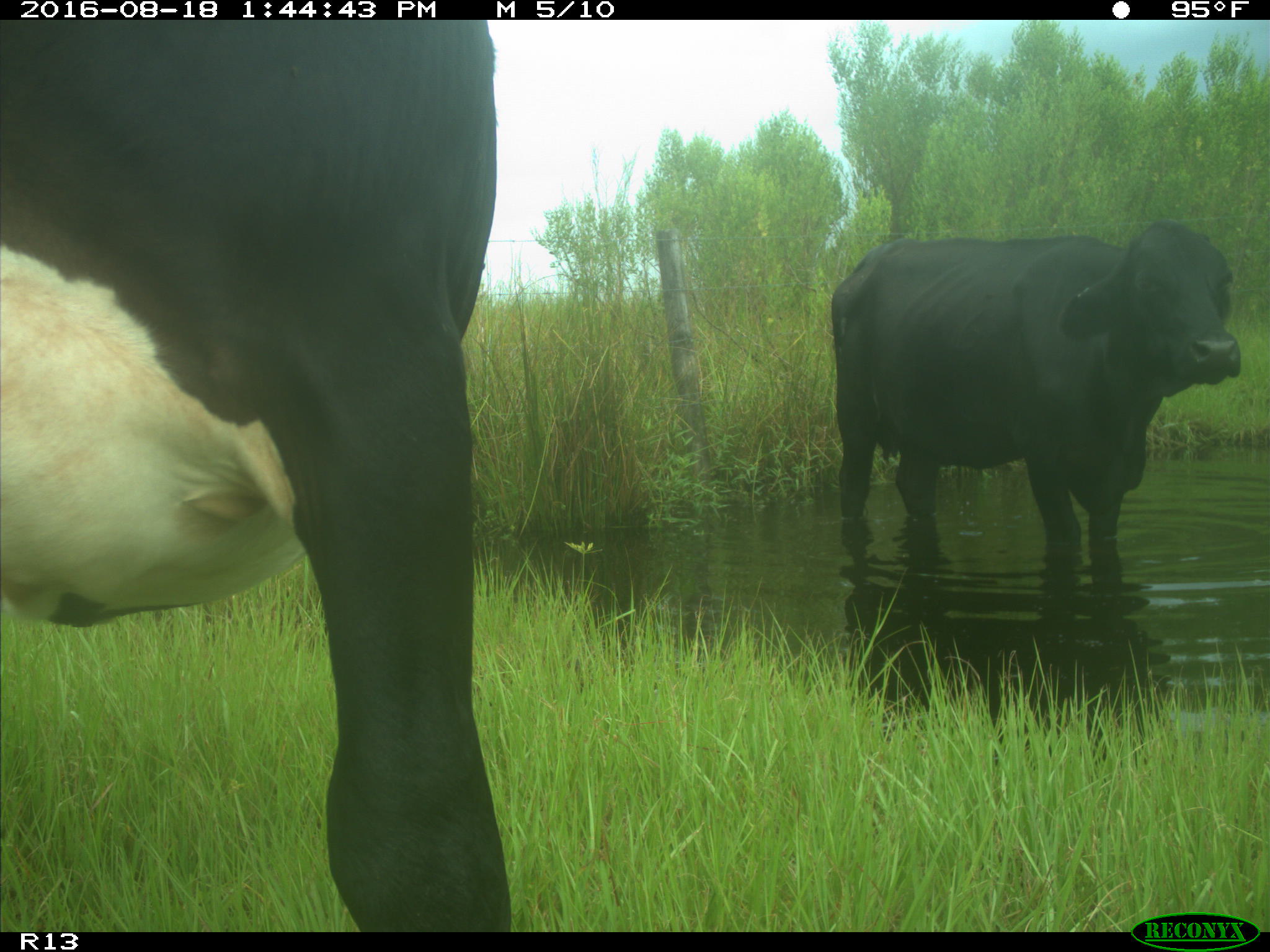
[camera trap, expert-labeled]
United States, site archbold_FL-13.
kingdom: Animalia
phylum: Chordata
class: Mammalia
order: Artiodactyla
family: Bovidae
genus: Bos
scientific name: Bos taurus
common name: domestic cow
Bos taurus (domestic cow).